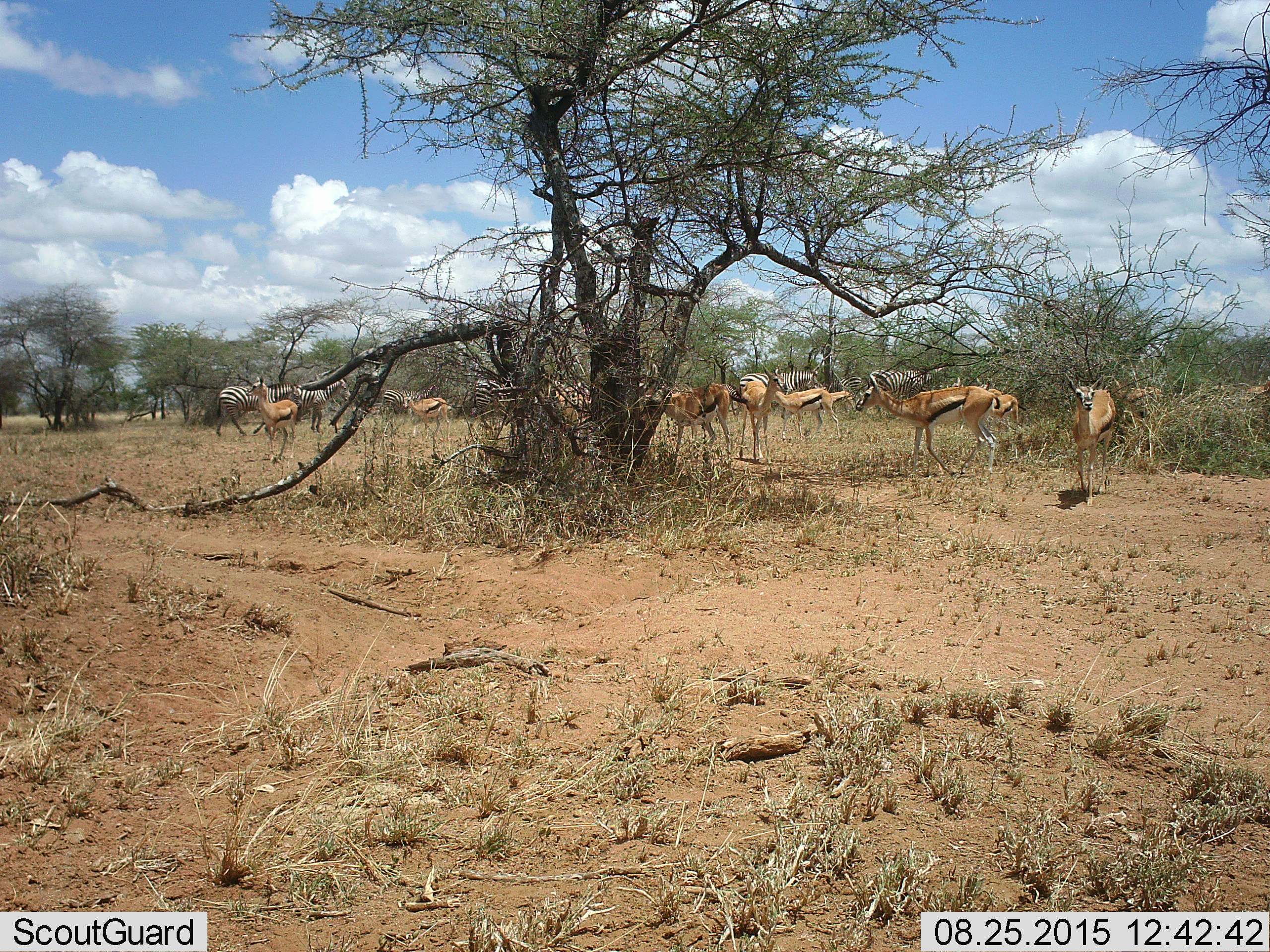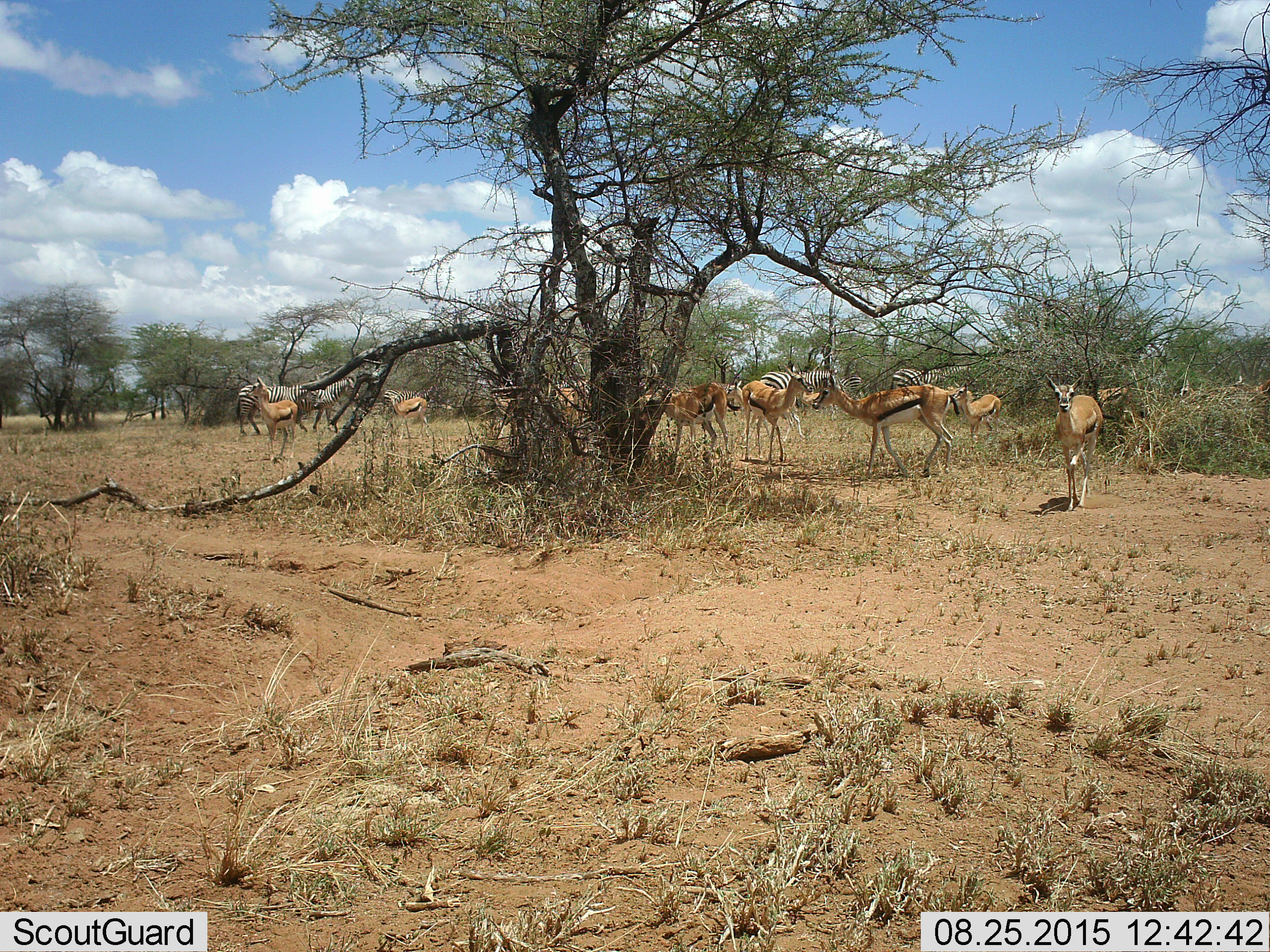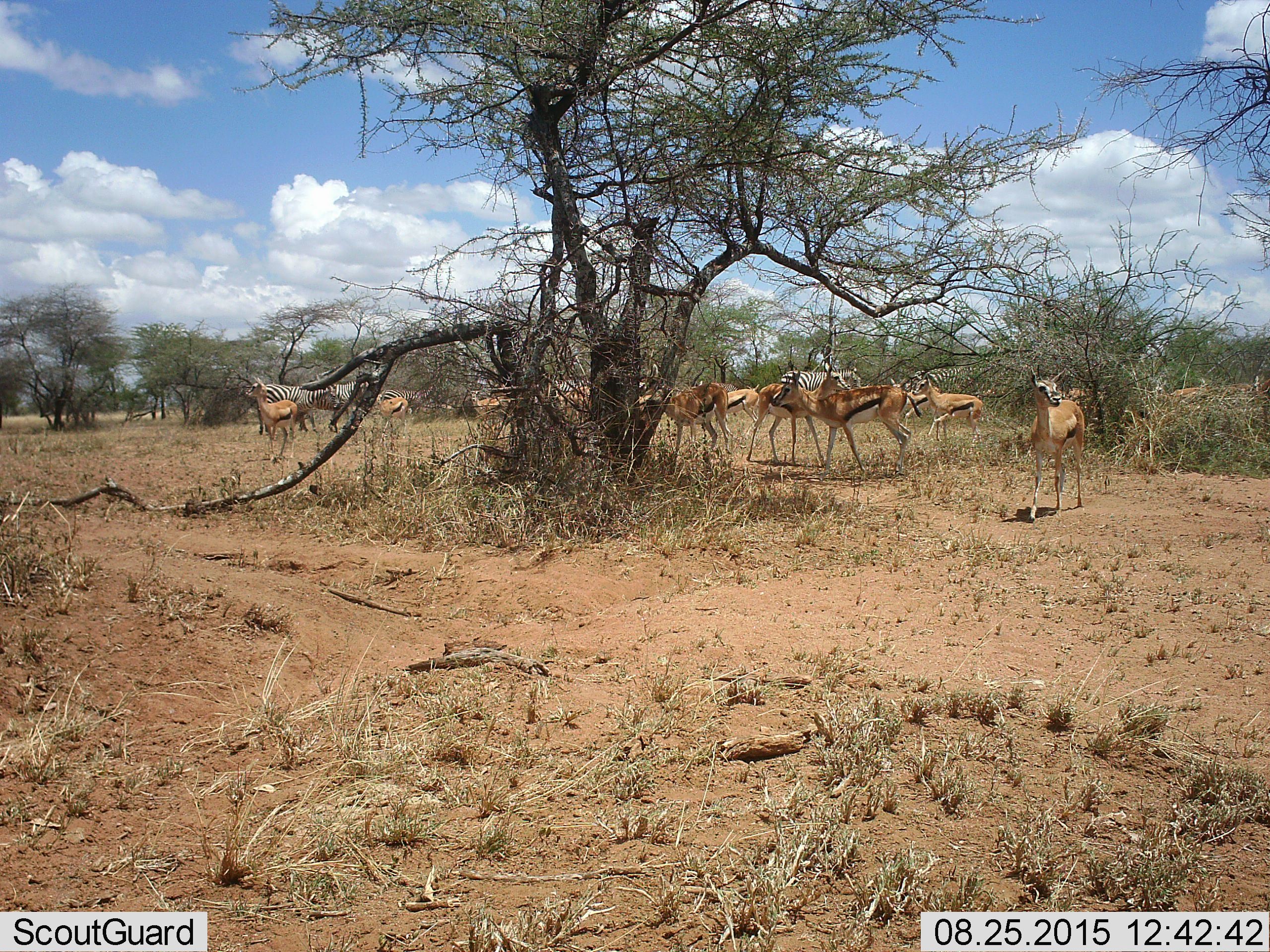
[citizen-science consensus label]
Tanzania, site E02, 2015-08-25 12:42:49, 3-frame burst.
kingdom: Animalia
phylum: Chordata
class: Mammalia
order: Artiodactyla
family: Bovidae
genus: Eudorcas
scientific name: Eudorcas thomsonii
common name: thomson's gazelle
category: gazellethomsons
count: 11-50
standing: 78%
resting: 11%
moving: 83%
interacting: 33%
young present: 6%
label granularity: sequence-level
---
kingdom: Animalia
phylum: Chordata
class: Mammalia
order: Perissodactyla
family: Equidae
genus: Equus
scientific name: Equus quagga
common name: plains zebra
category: zebra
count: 9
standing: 81%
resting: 6%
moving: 75%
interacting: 19%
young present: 6%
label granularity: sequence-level